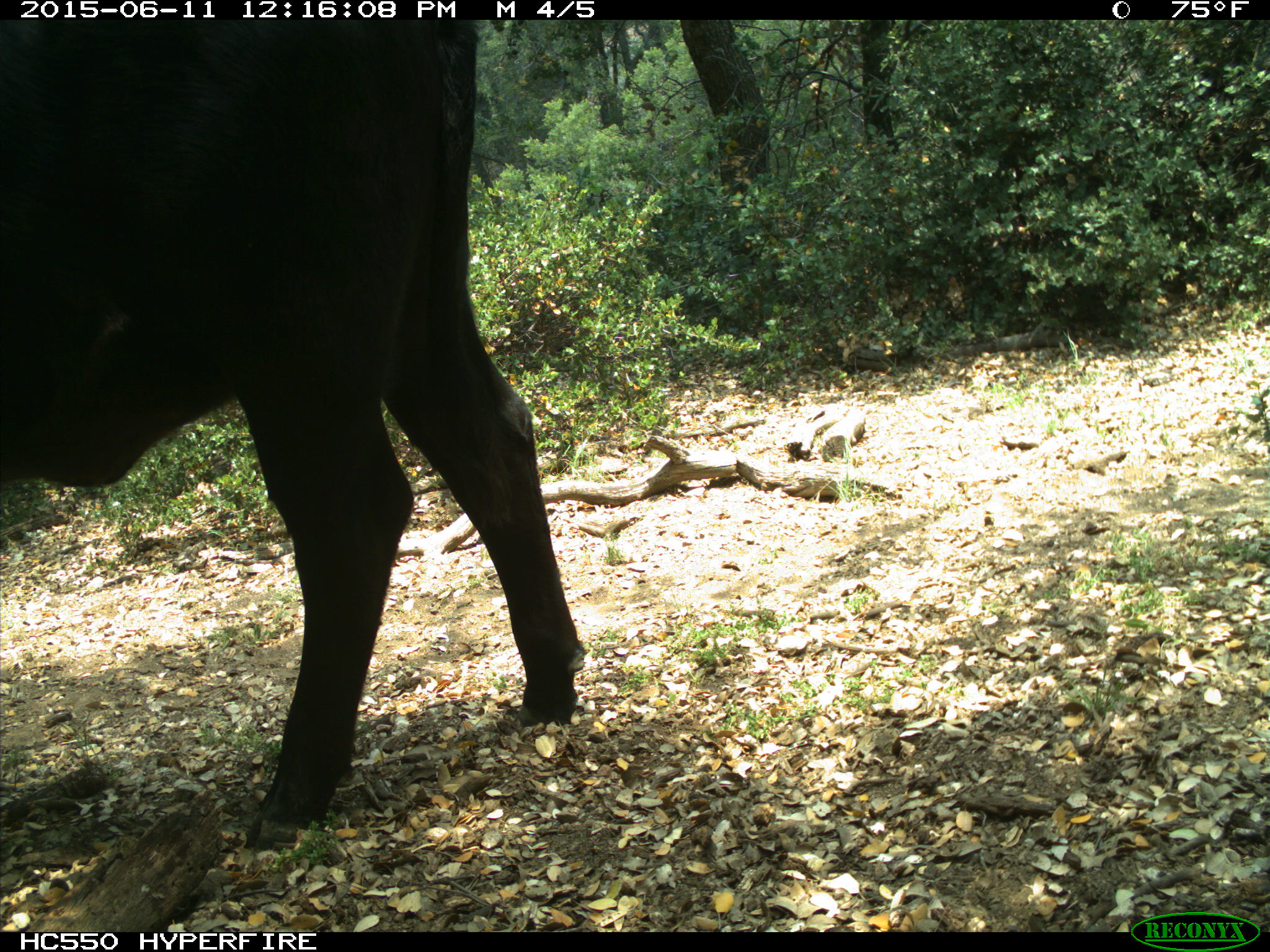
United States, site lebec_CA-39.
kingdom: Animalia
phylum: Chordata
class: Mammalia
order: Artiodactyla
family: Bovidae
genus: Bos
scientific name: Bos taurus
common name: domestic cow